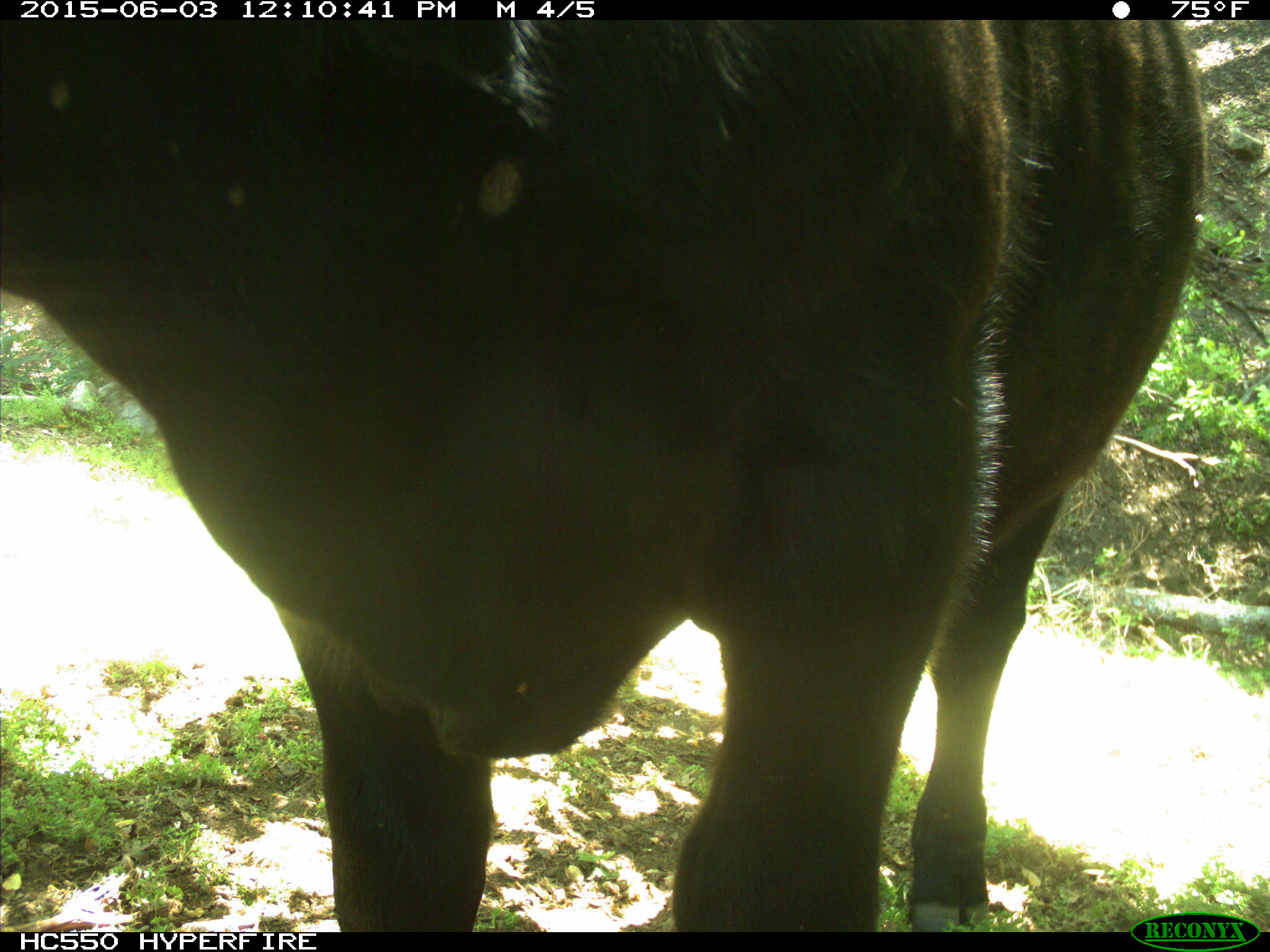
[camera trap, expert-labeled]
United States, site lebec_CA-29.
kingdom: Animalia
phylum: Chordata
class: Mammalia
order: Artiodactyla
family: Bovidae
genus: Bos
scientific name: Bos taurus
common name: domestic cow